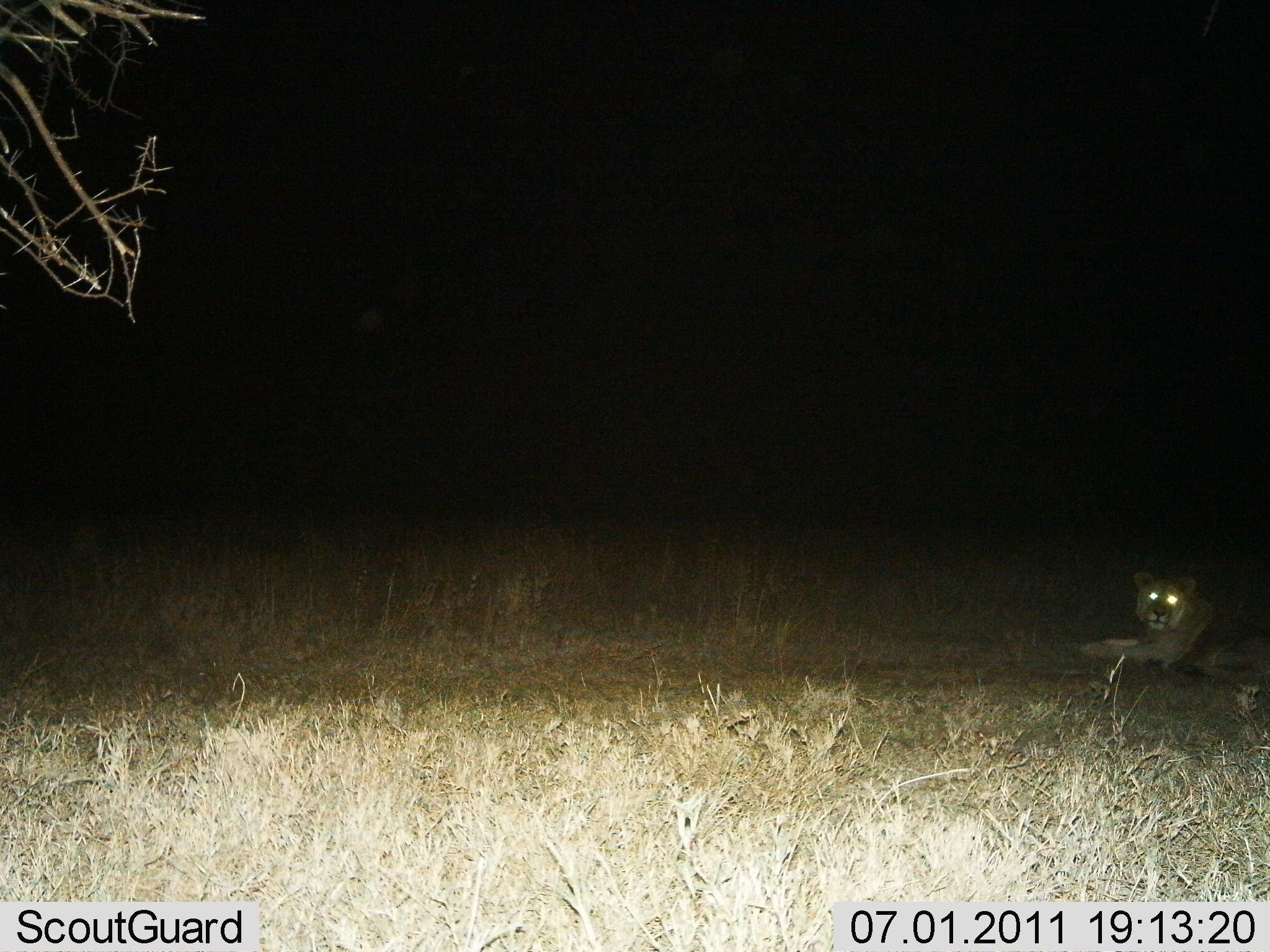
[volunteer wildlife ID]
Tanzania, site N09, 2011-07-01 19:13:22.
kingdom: Animalia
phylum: Chordata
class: Mammalia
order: Carnivora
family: Felidae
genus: Panthera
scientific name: Panthera leo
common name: lion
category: lionfemale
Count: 1.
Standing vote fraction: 0%.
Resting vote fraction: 100%.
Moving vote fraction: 0%.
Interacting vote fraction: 0%.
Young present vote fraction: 0%.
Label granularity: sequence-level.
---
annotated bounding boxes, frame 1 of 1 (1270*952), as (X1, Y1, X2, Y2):
animal: (1066, 568, 1269, 697)